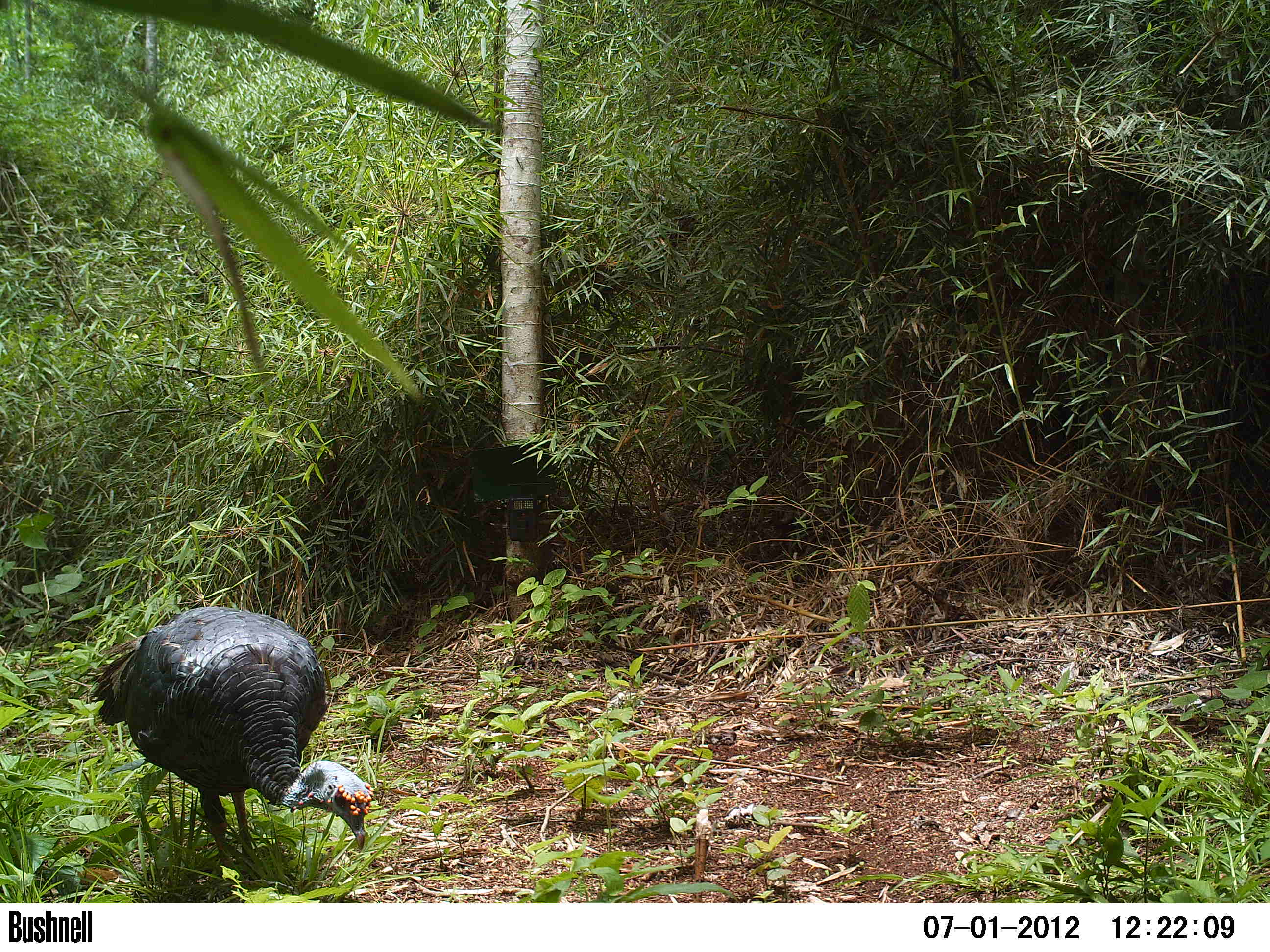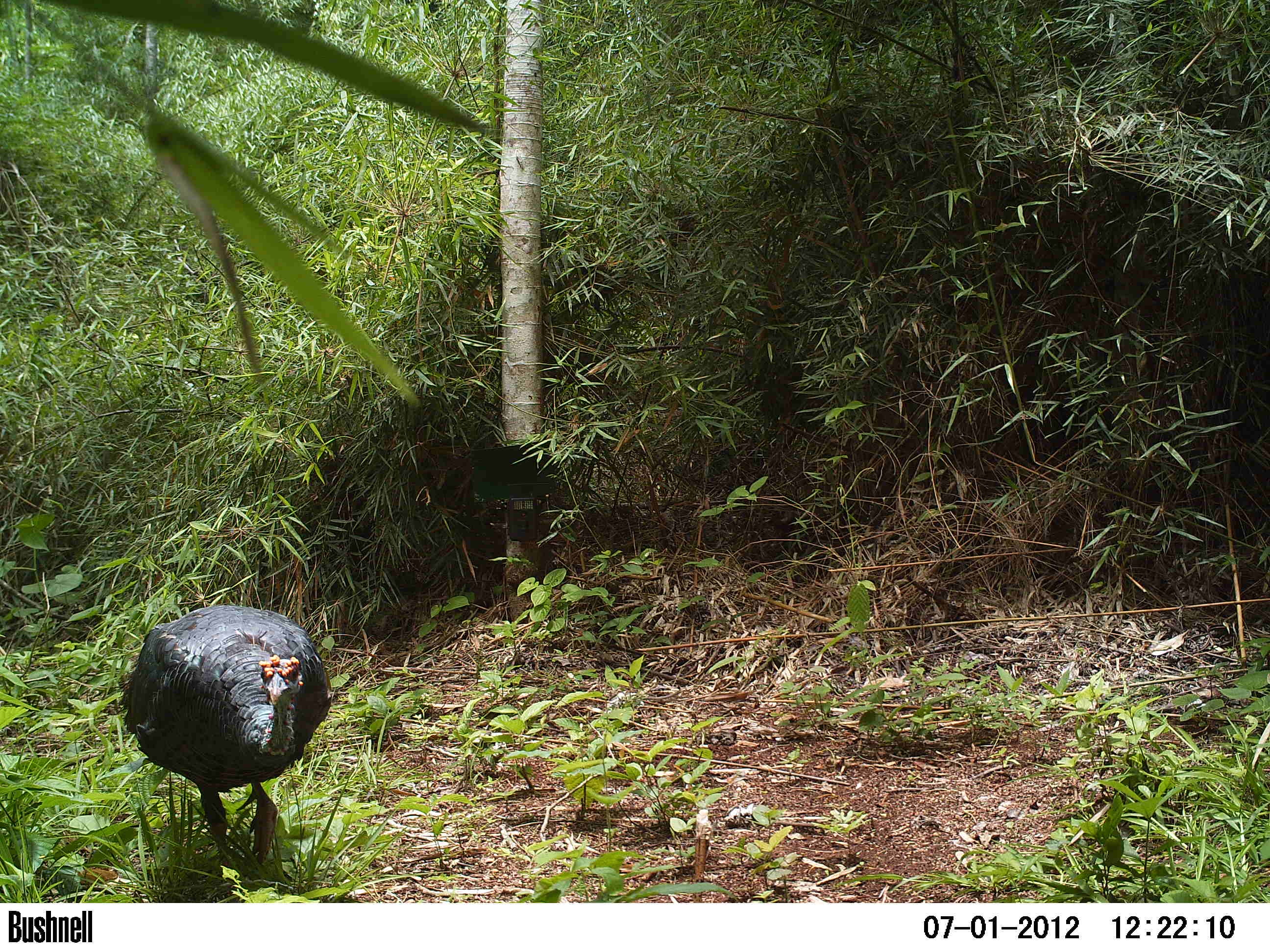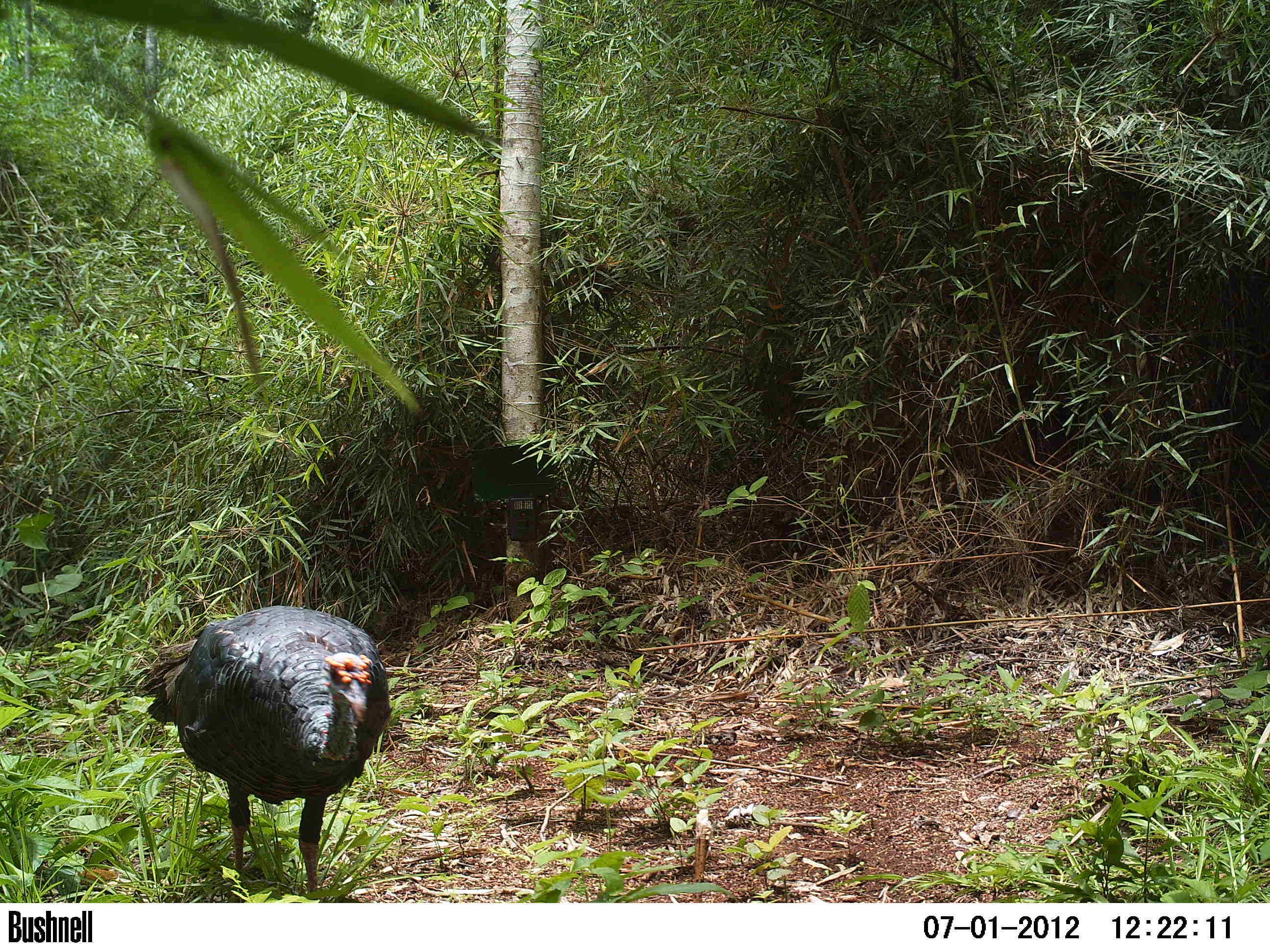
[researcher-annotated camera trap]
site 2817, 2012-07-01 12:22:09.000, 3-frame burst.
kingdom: Animalia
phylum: Chordata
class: Aves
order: Galliformes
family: Phasianidae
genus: Meleagris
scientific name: Meleagris ocellata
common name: ocellated turkey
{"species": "Meleagris ocellata (ocellated turkey)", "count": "1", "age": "adult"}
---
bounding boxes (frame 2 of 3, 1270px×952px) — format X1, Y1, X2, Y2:
meleagris ocellata: 110, 602, 336, 902